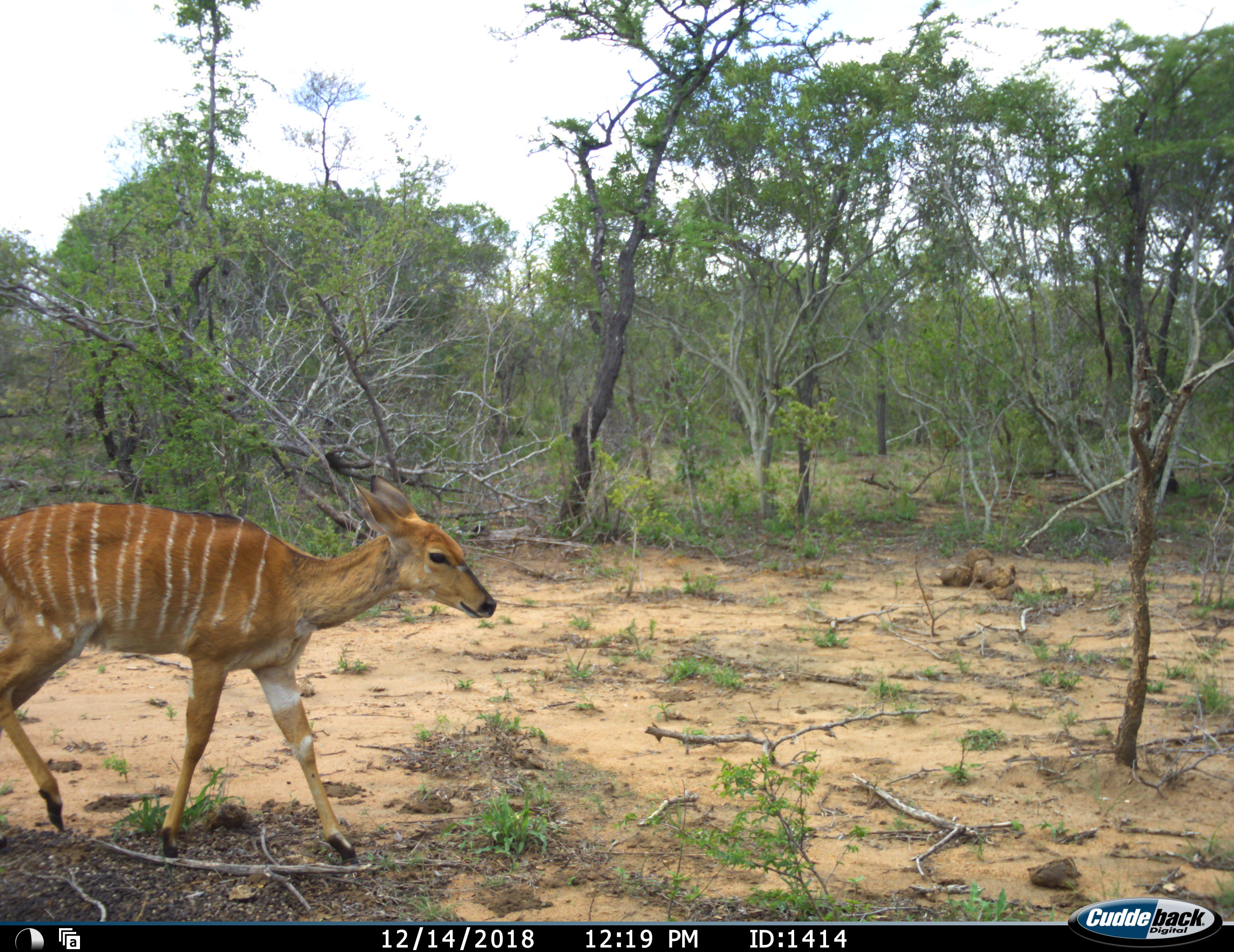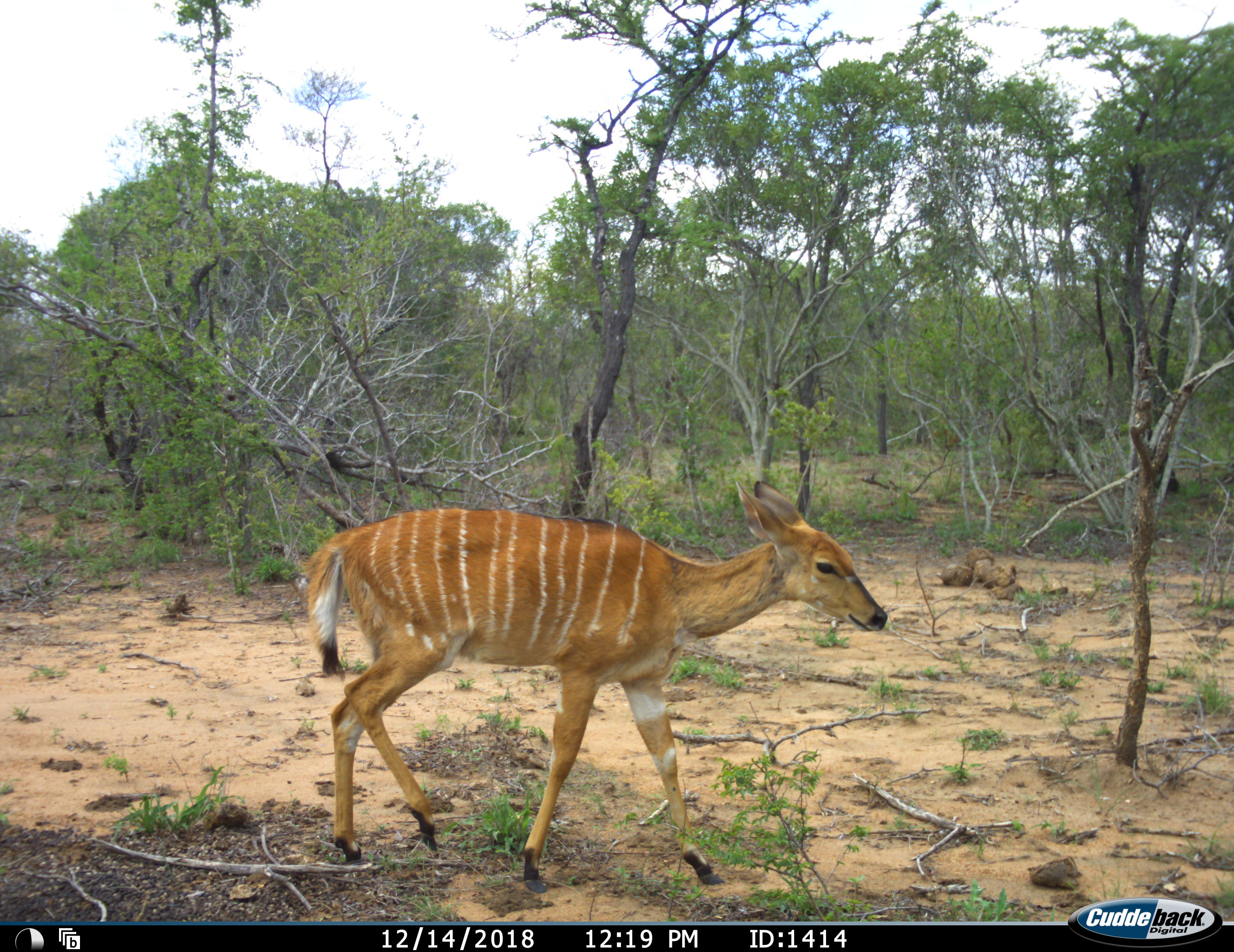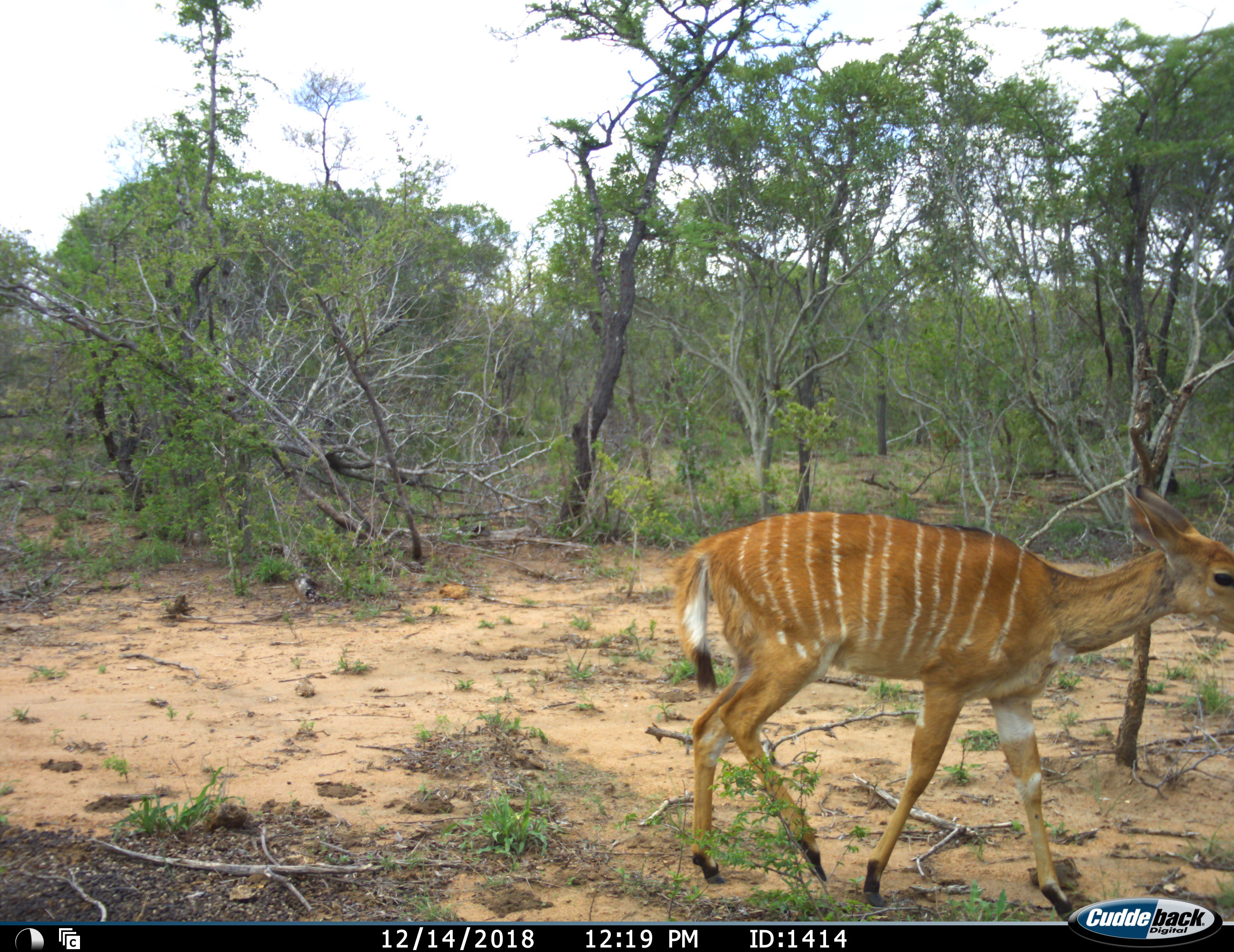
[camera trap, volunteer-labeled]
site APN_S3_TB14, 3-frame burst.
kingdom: Animalia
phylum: Chordata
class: Mammalia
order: Artiodactyla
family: Bovidae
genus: Tragelaphus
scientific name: Tragelaphus angasii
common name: nyala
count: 1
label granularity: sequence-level